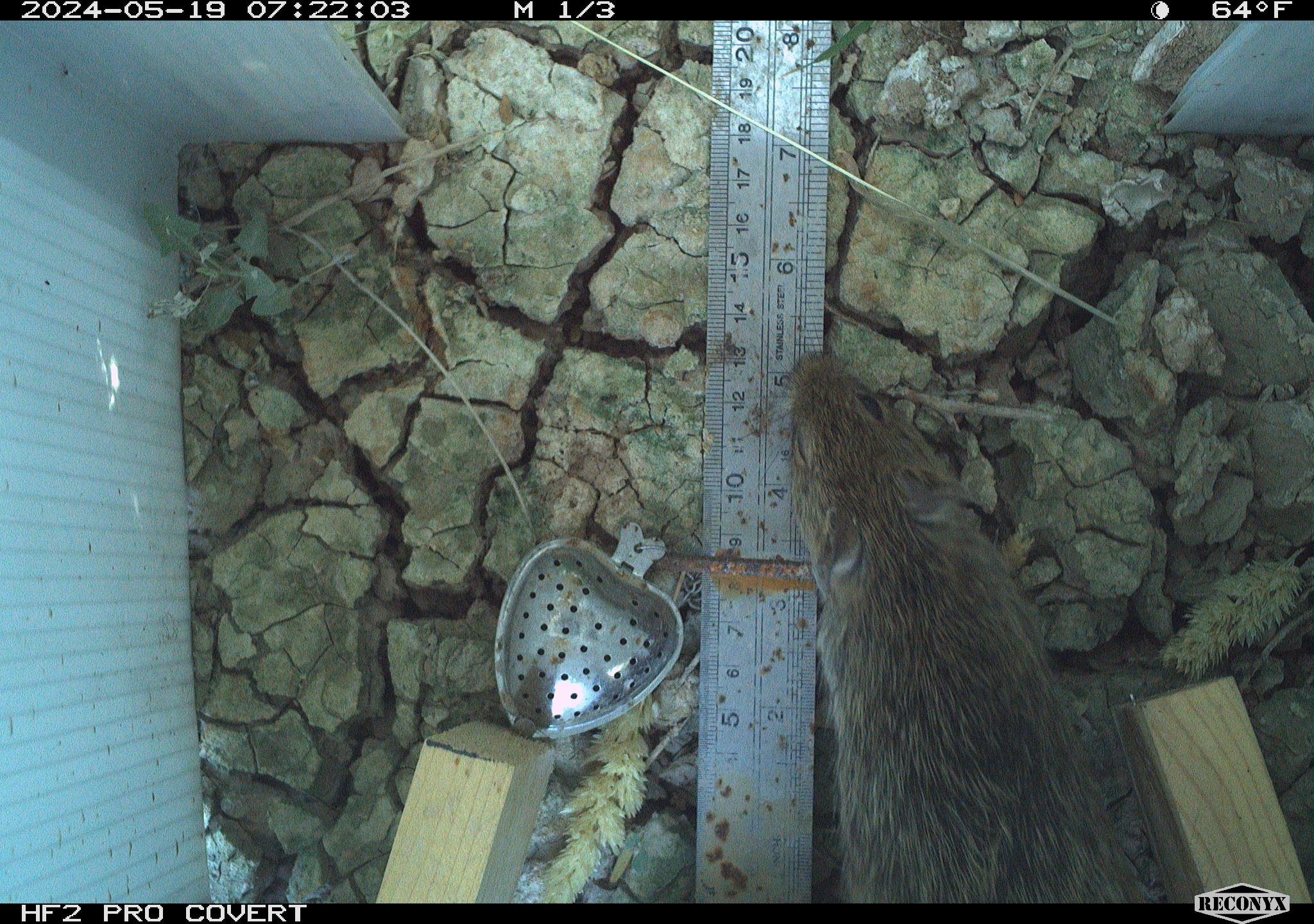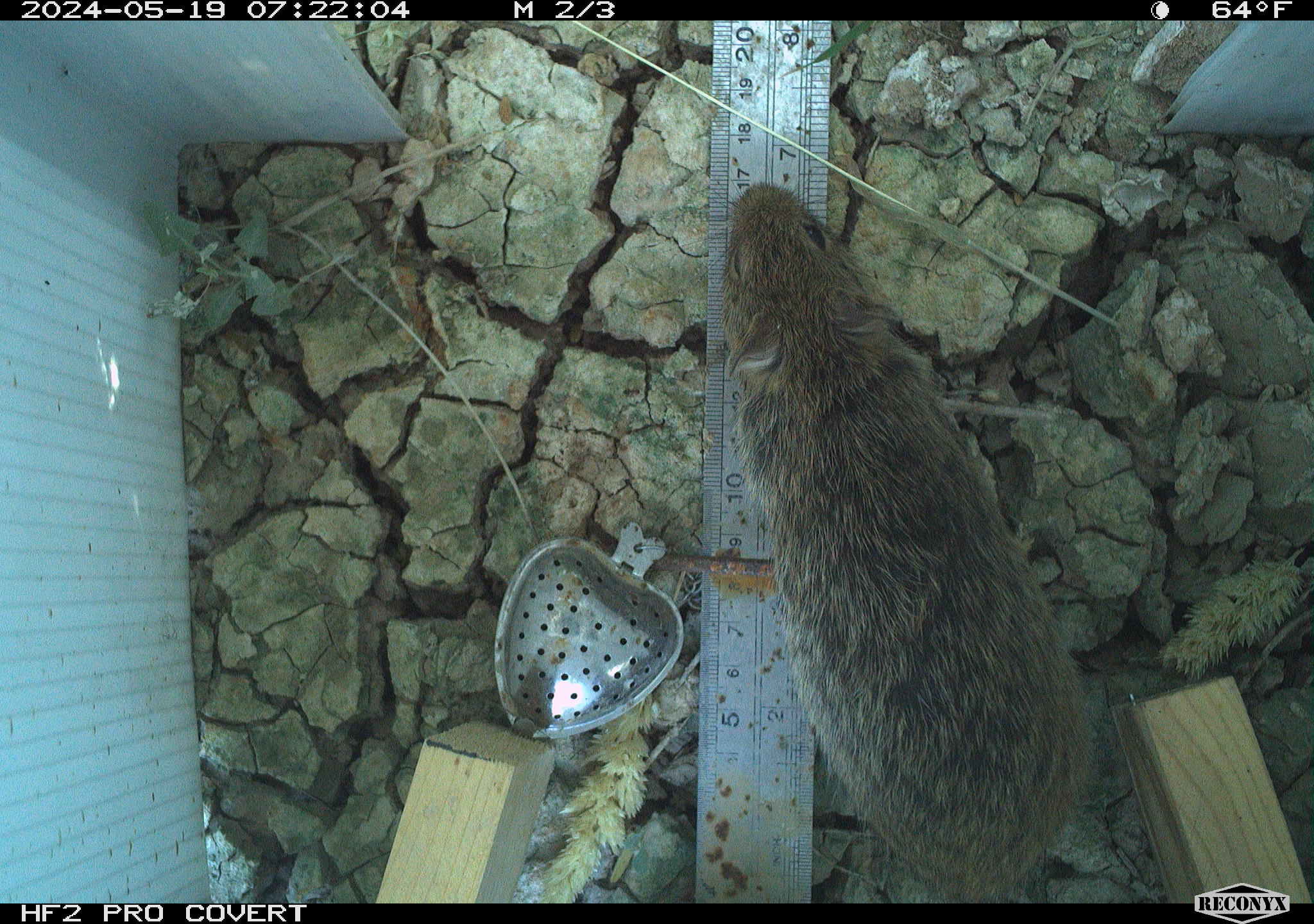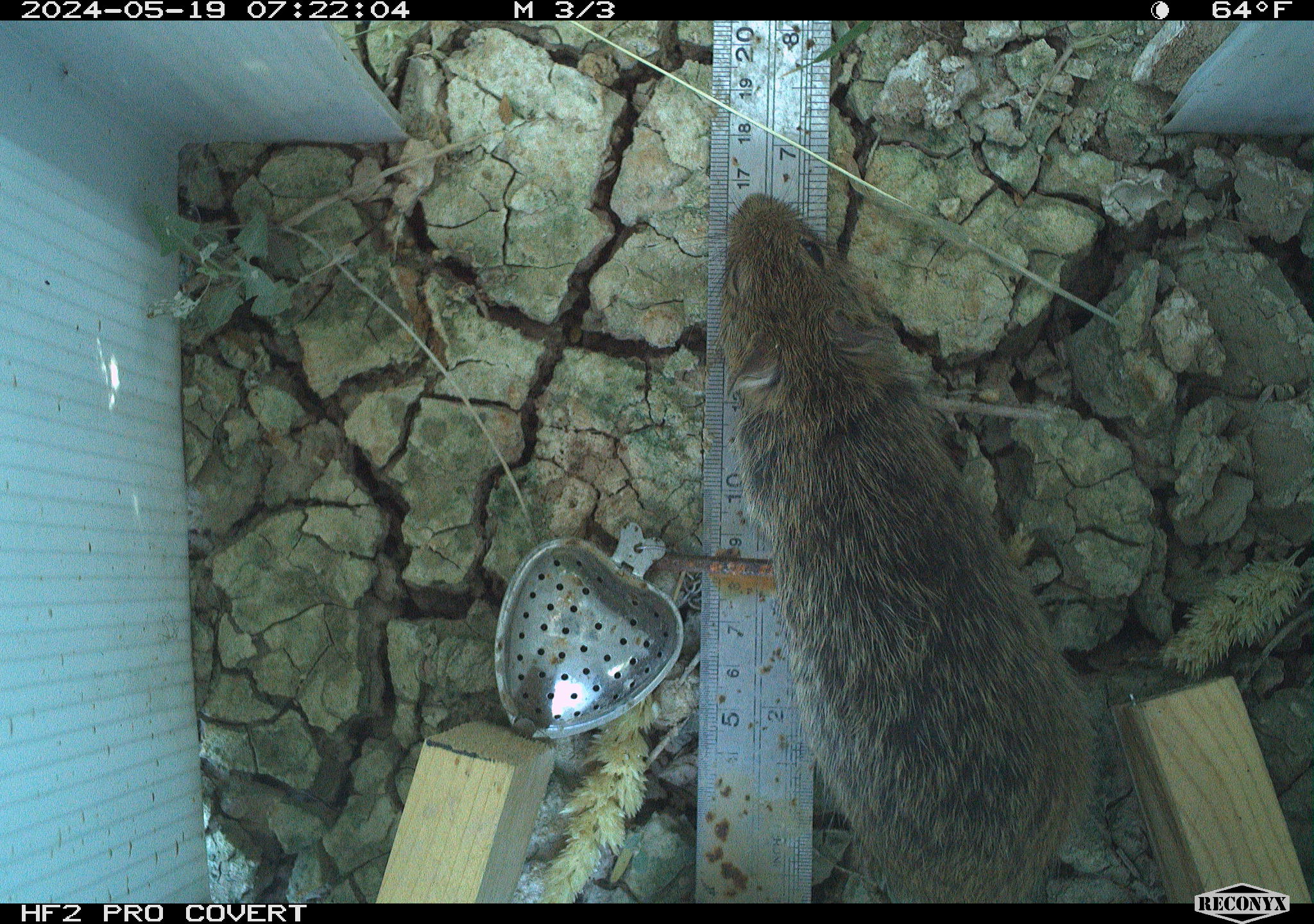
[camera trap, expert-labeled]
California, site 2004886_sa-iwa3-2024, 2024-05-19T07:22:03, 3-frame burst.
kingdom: Animalia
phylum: Chordata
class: Mammalia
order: Rodentia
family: Cricetidae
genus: Sigmodon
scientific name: Sigmodon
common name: cotton rat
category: sigmodon species